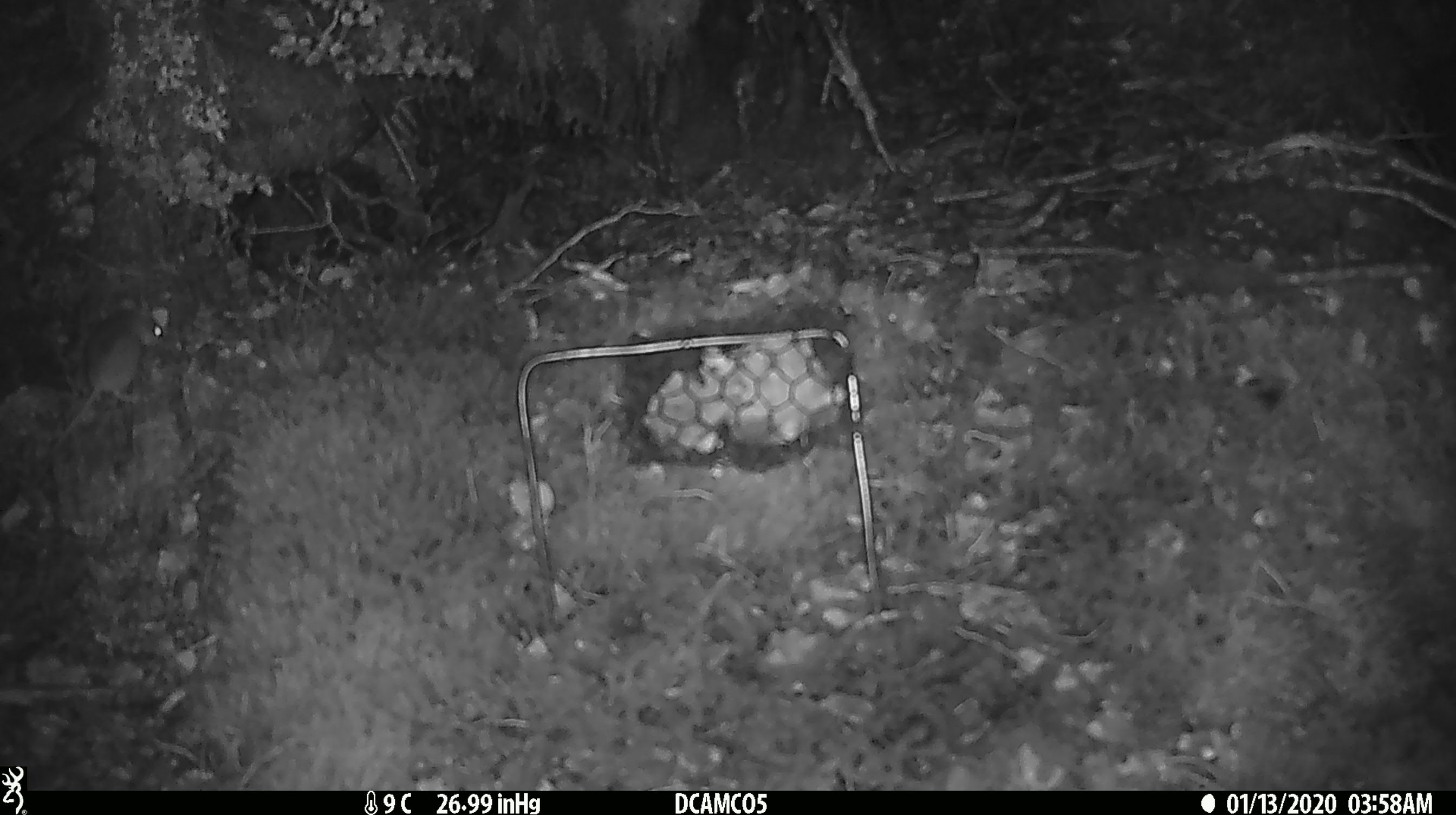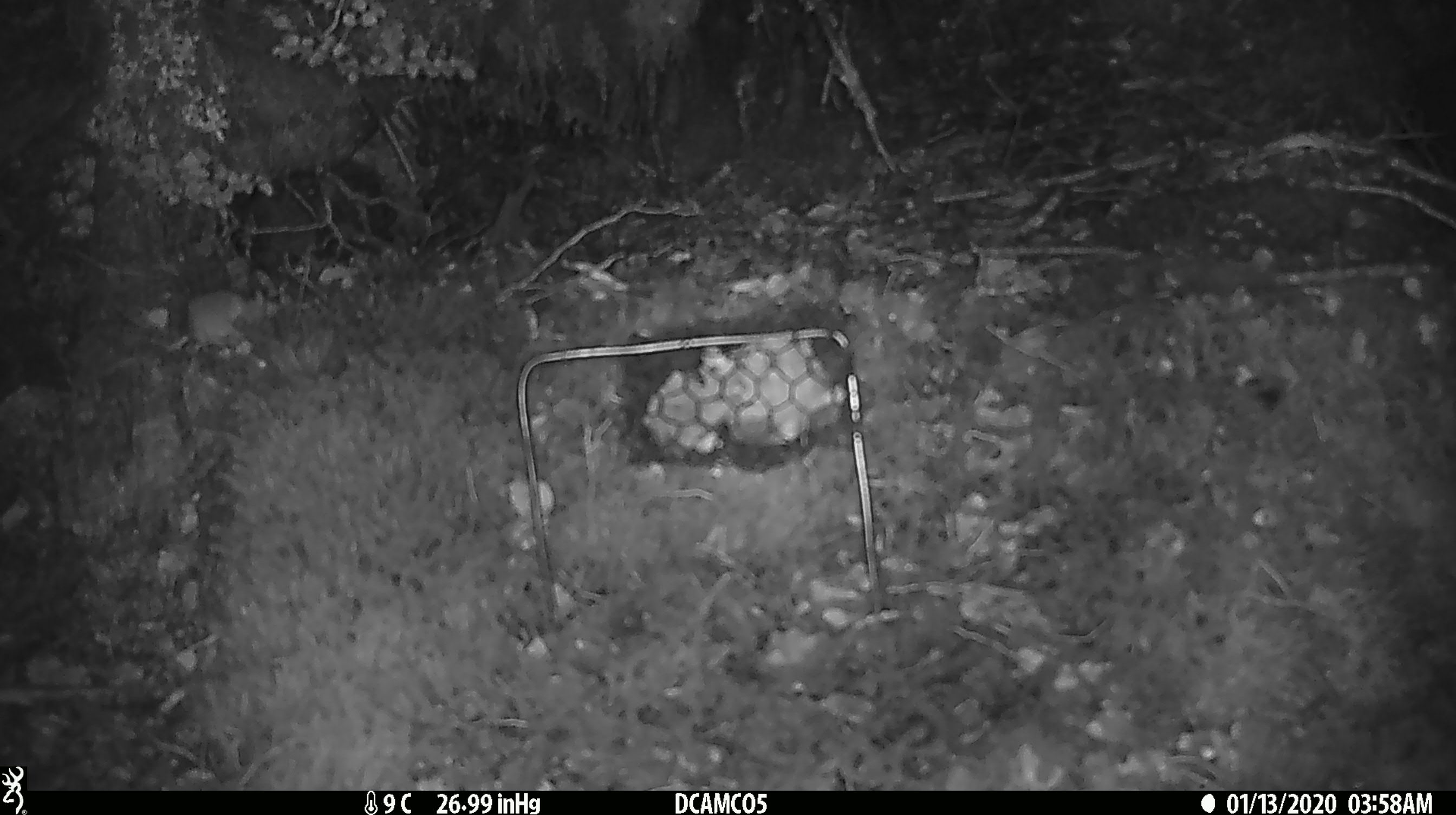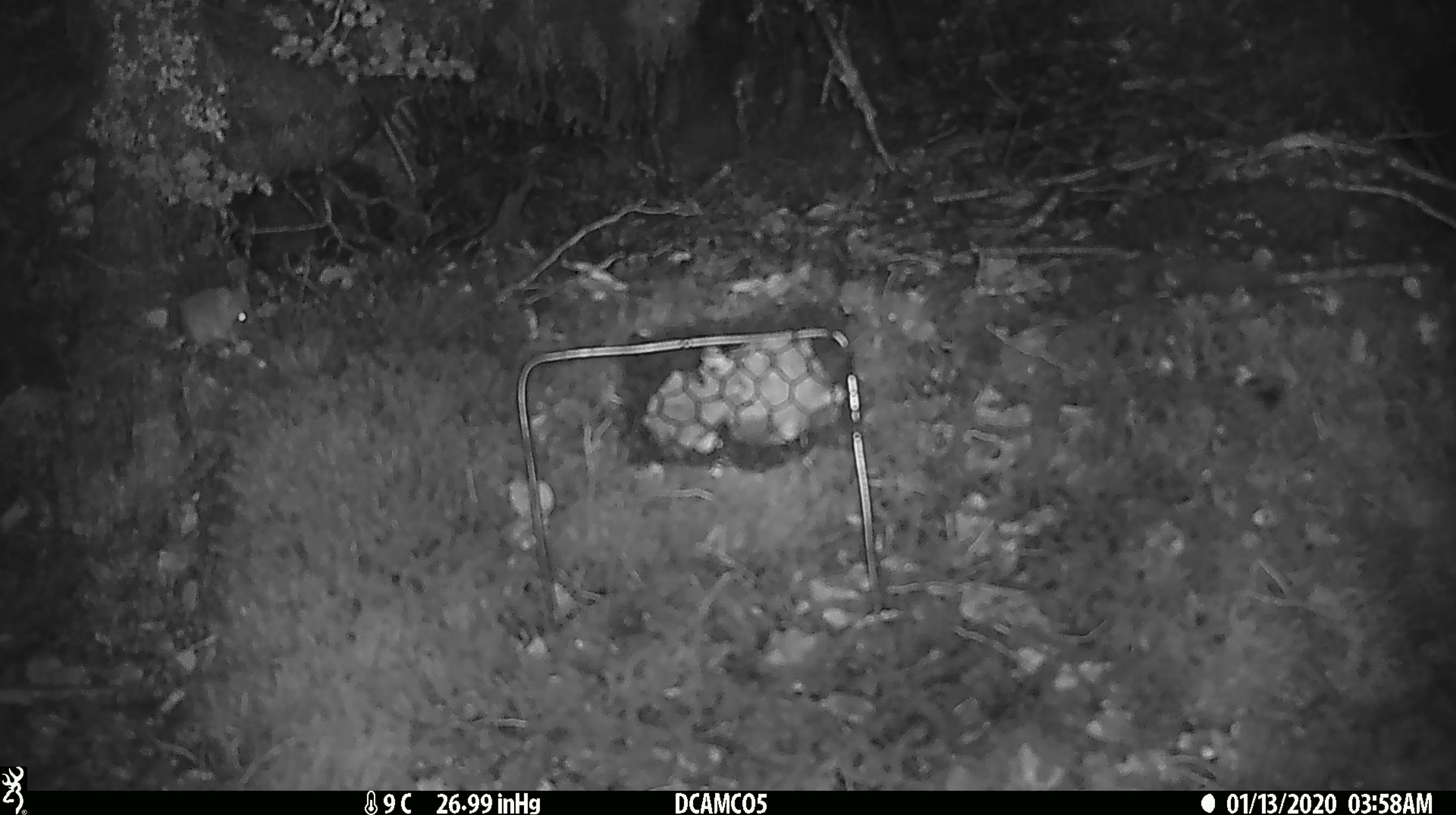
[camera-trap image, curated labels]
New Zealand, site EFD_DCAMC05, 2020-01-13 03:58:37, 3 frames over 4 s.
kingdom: Animalia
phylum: Chordata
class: Mammalia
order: Rodentia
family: Muridae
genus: Mus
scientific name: Mus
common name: mouse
Mouse (Mus).